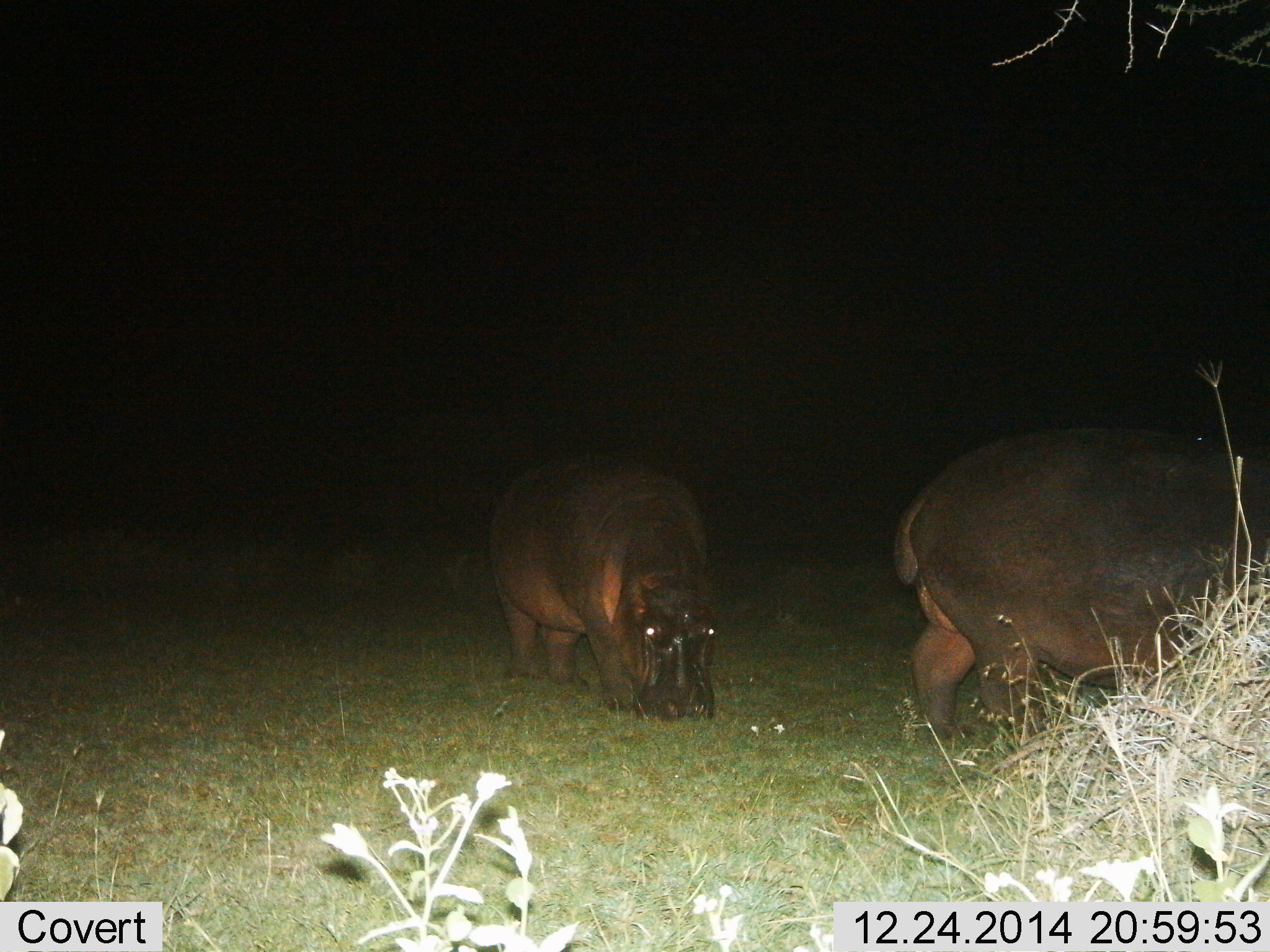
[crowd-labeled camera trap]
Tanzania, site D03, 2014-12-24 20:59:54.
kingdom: Animalia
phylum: Chordata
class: Mammalia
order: Artiodactyla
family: Hippopotamidae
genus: Hippopotamus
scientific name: Hippopotamus amphibius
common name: hippopotamus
Hippopotamus (Hippopotamus amphibius), count 2. Behavior (volunteer vote fractions): standing 10%, resting 0%, moving 10%, interacting 0%. Young present (vote fraction): 10%. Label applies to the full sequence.